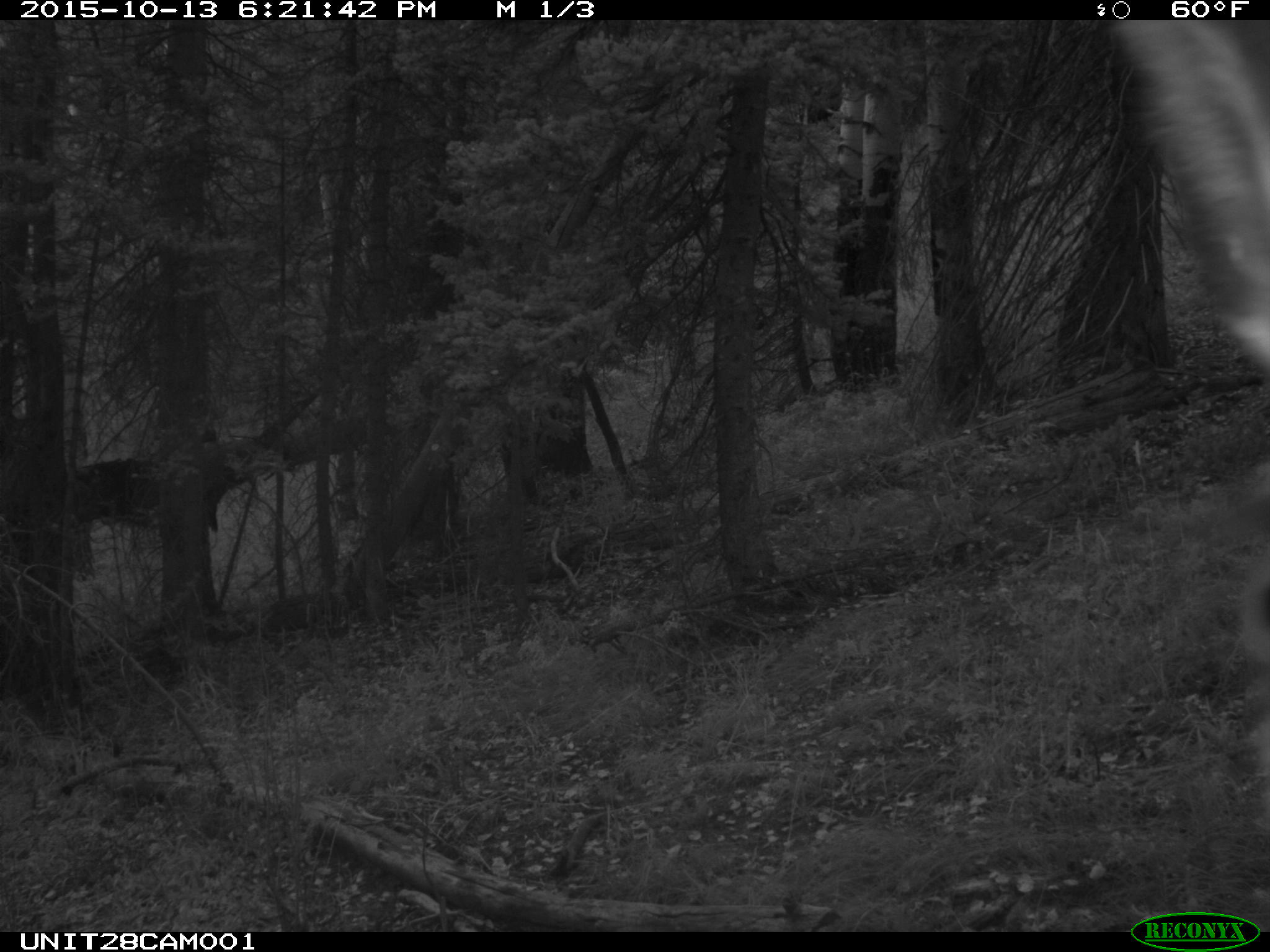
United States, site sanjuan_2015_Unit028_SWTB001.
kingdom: Animalia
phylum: Chordata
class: Mammalia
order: Artiodactyla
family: Cervidae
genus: Cervus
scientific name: Cervus elaphus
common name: red deer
Cervus elaphus (red deer).